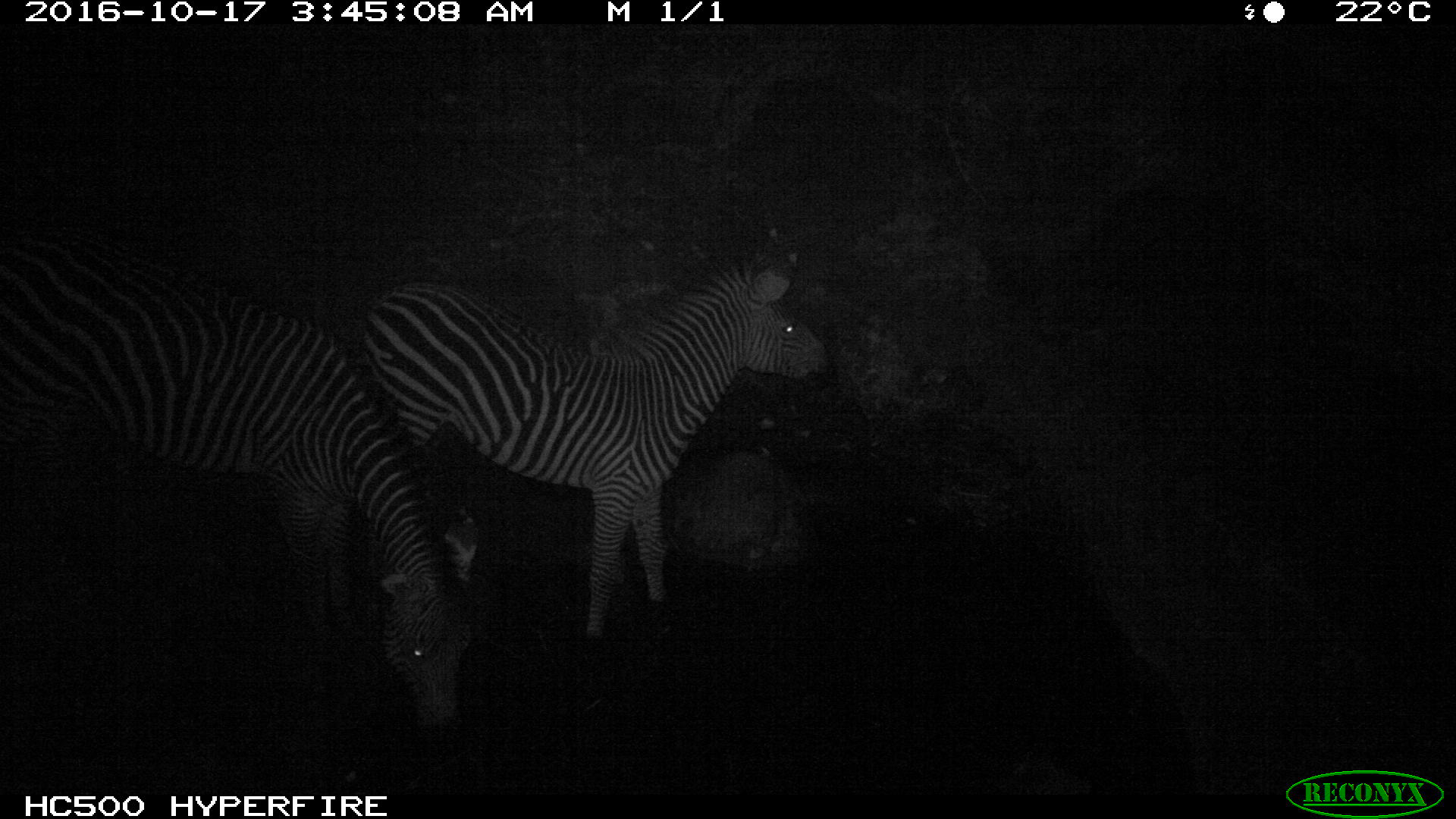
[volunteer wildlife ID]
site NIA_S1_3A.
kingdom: Animalia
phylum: Chordata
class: Mammalia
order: Perissodactyla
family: Equidae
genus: Equus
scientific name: Equus quagga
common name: plains zebra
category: zebraplains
Zebraplains (plains zebra) (Equus quagga), count 2. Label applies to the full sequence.